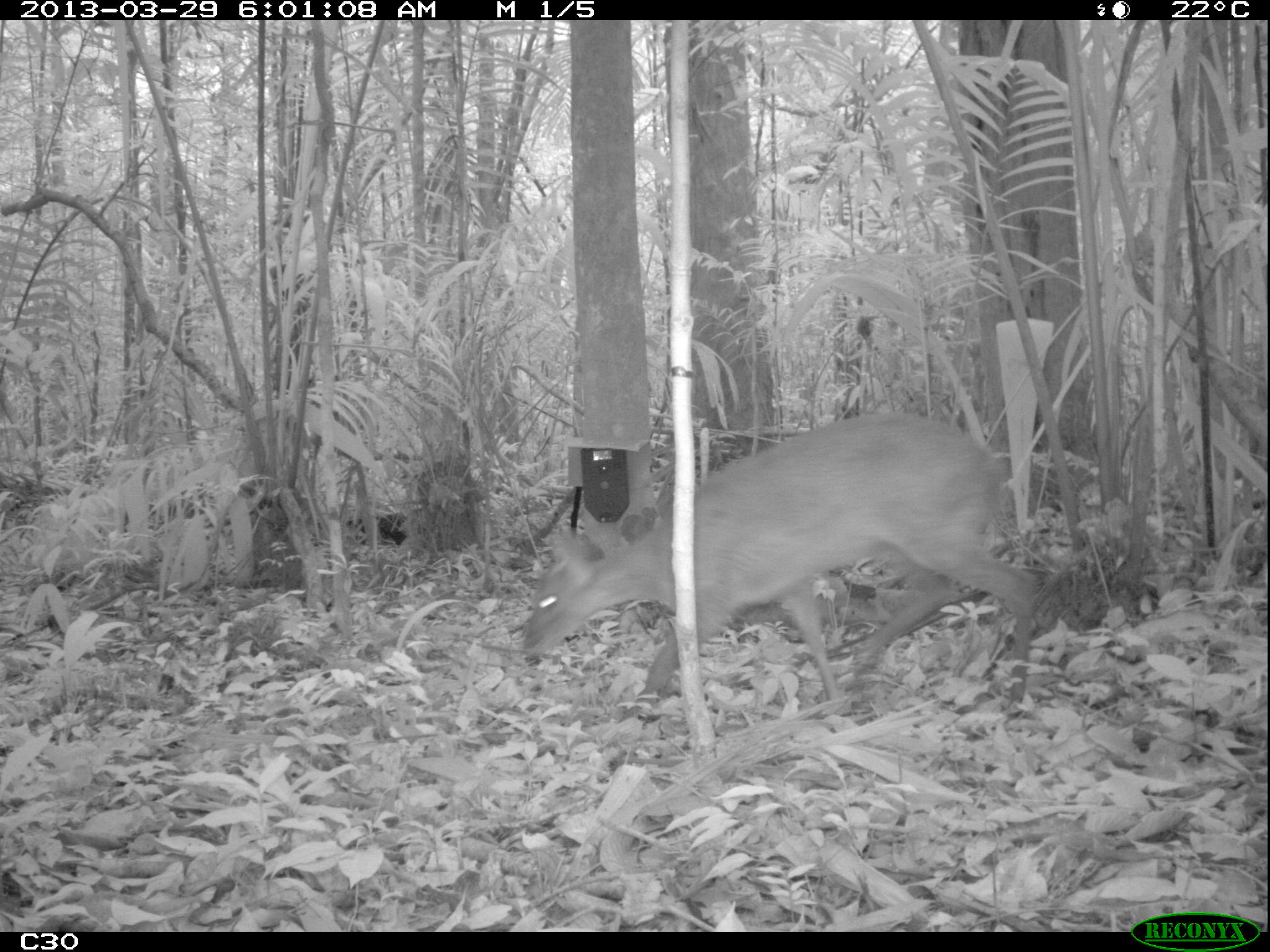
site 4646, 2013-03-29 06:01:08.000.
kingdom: Animalia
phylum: Chordata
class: Mammalia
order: Artiodactyla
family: Cervidae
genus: Mazama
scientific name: Mazama americana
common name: red brocket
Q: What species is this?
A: Mazama americana (red brocket).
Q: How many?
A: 1.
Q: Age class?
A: Juvenile.